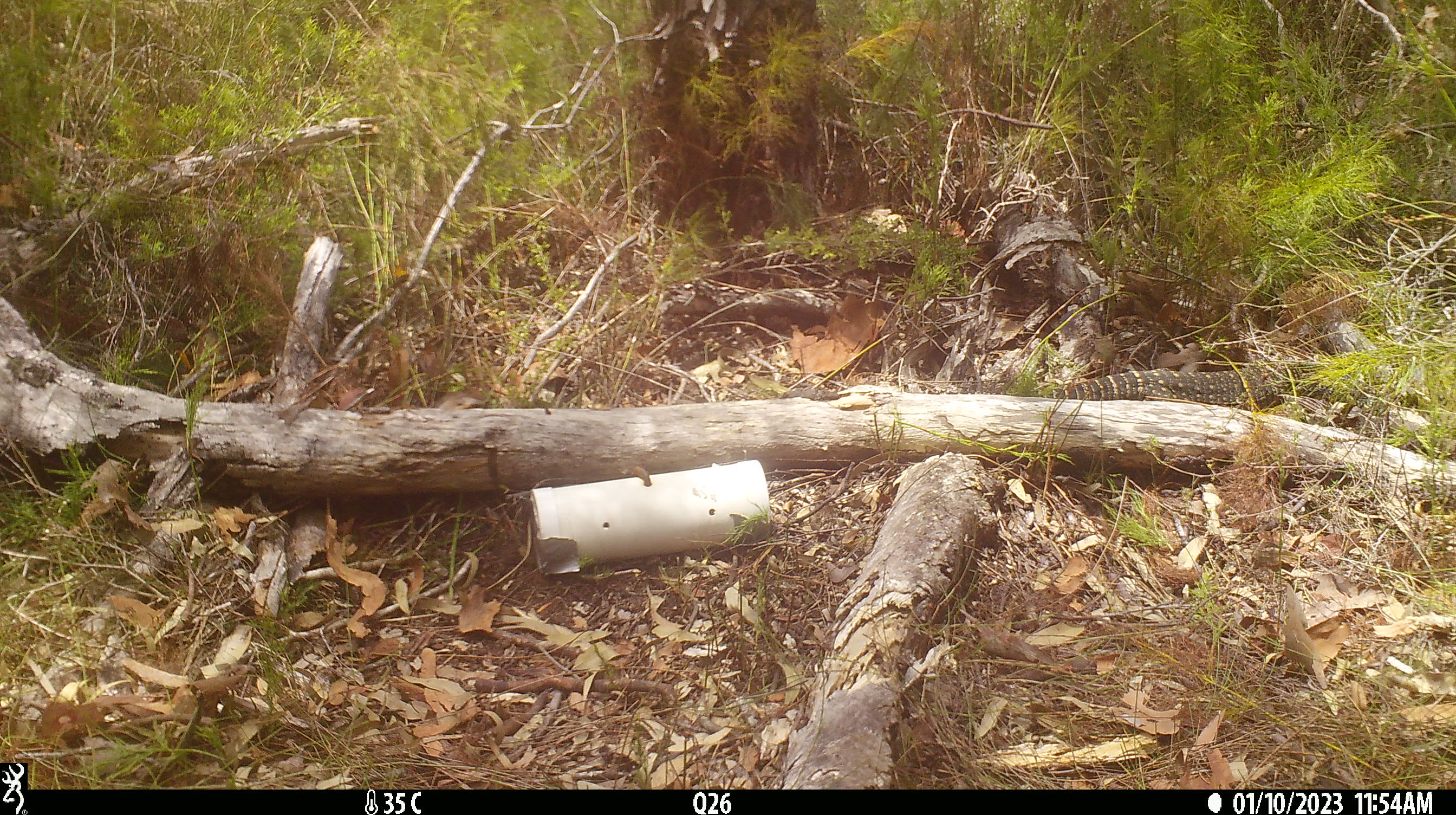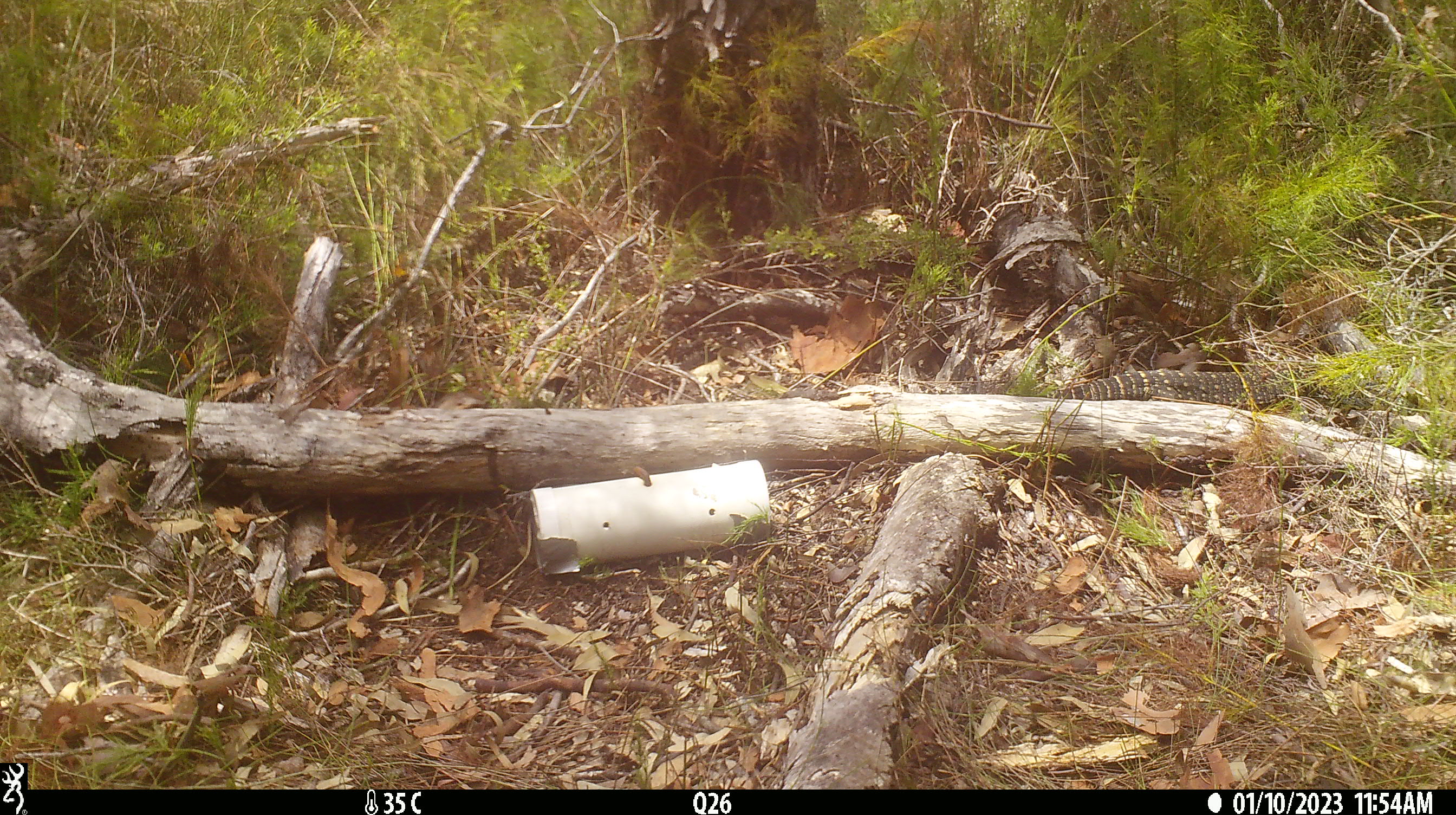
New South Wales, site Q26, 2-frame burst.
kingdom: Animalia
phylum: Chordata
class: Reptilia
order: Squamata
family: Varanidae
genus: Varanus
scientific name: Varanus varius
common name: lace monitor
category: goanna